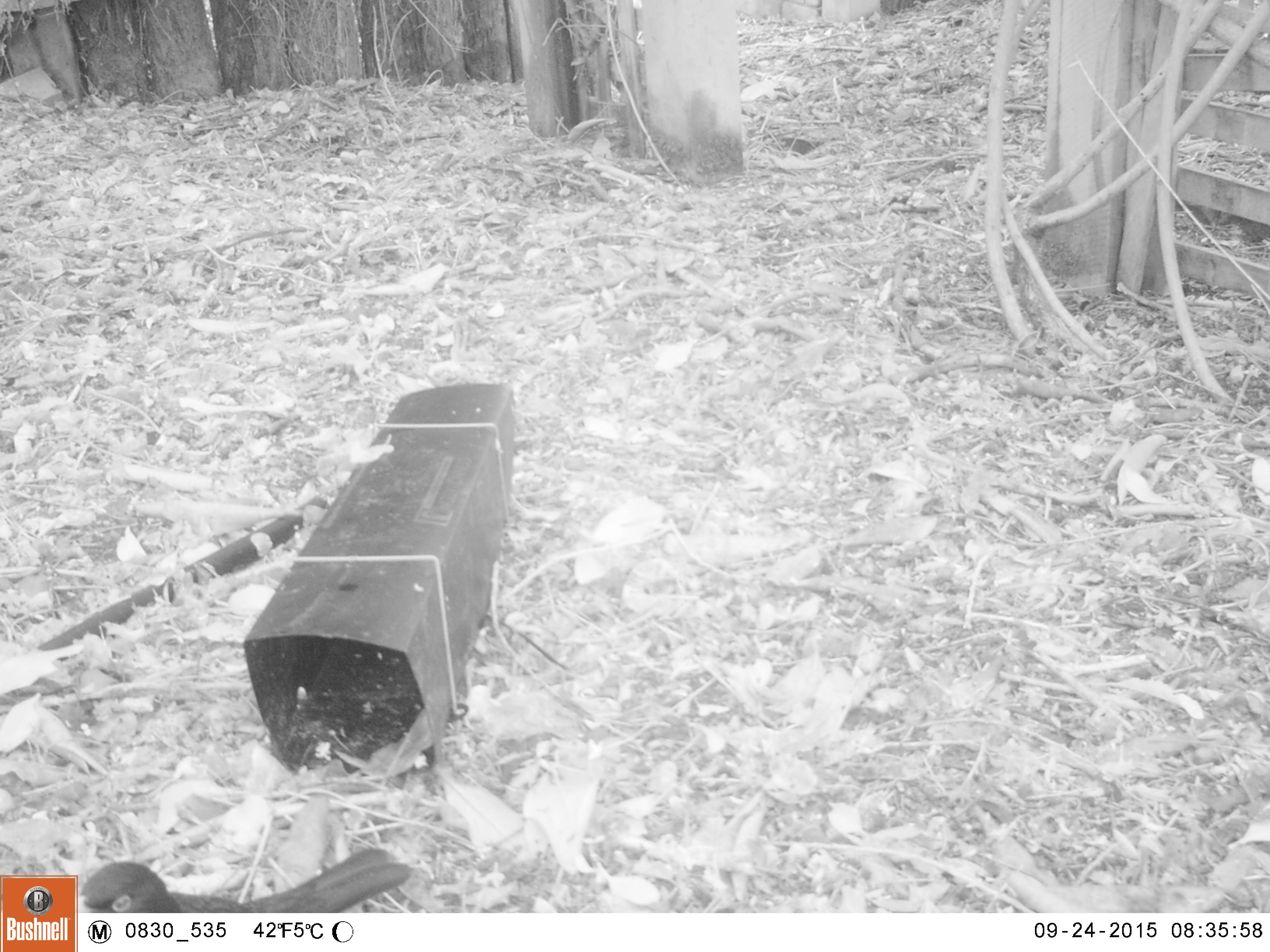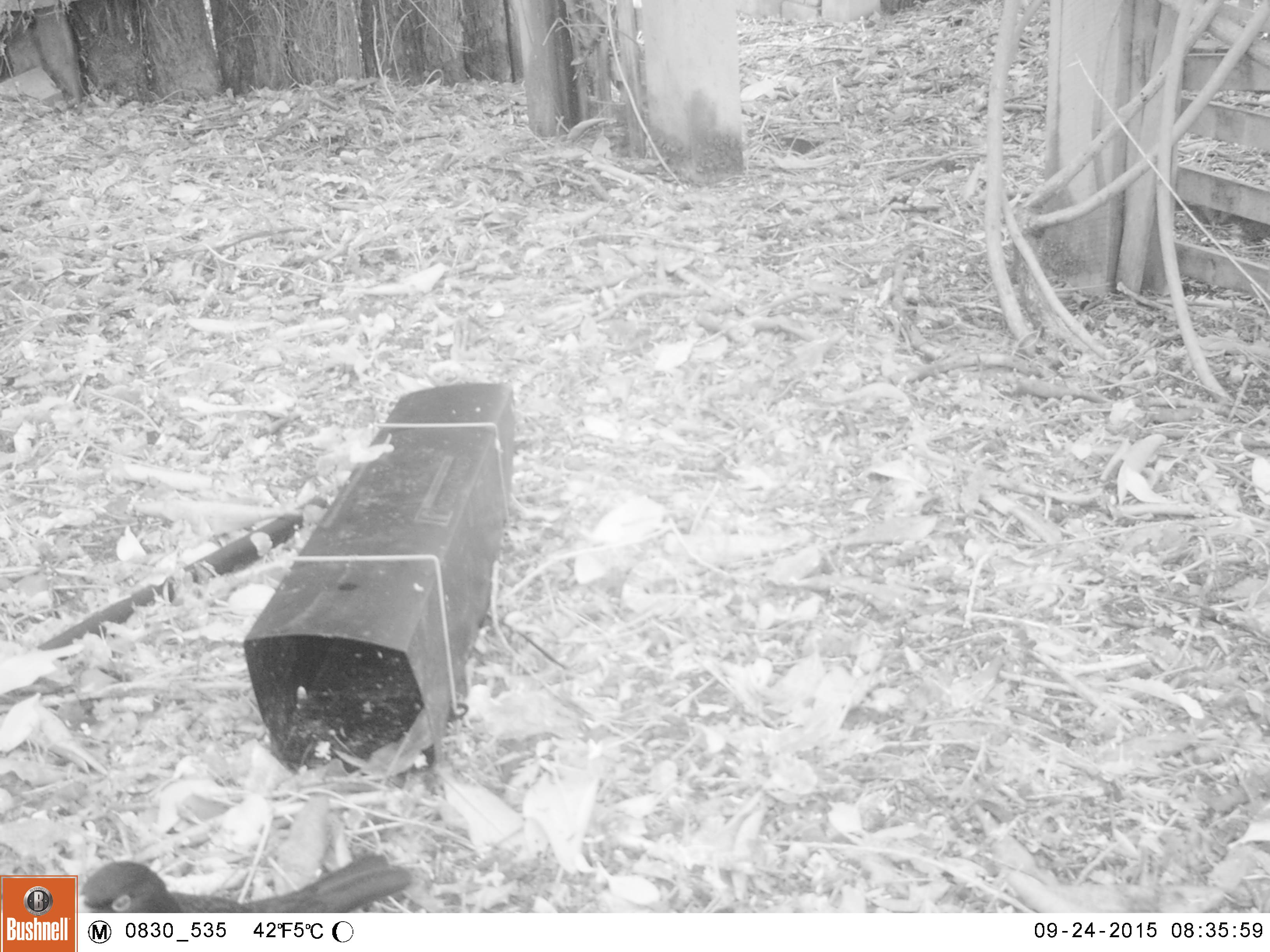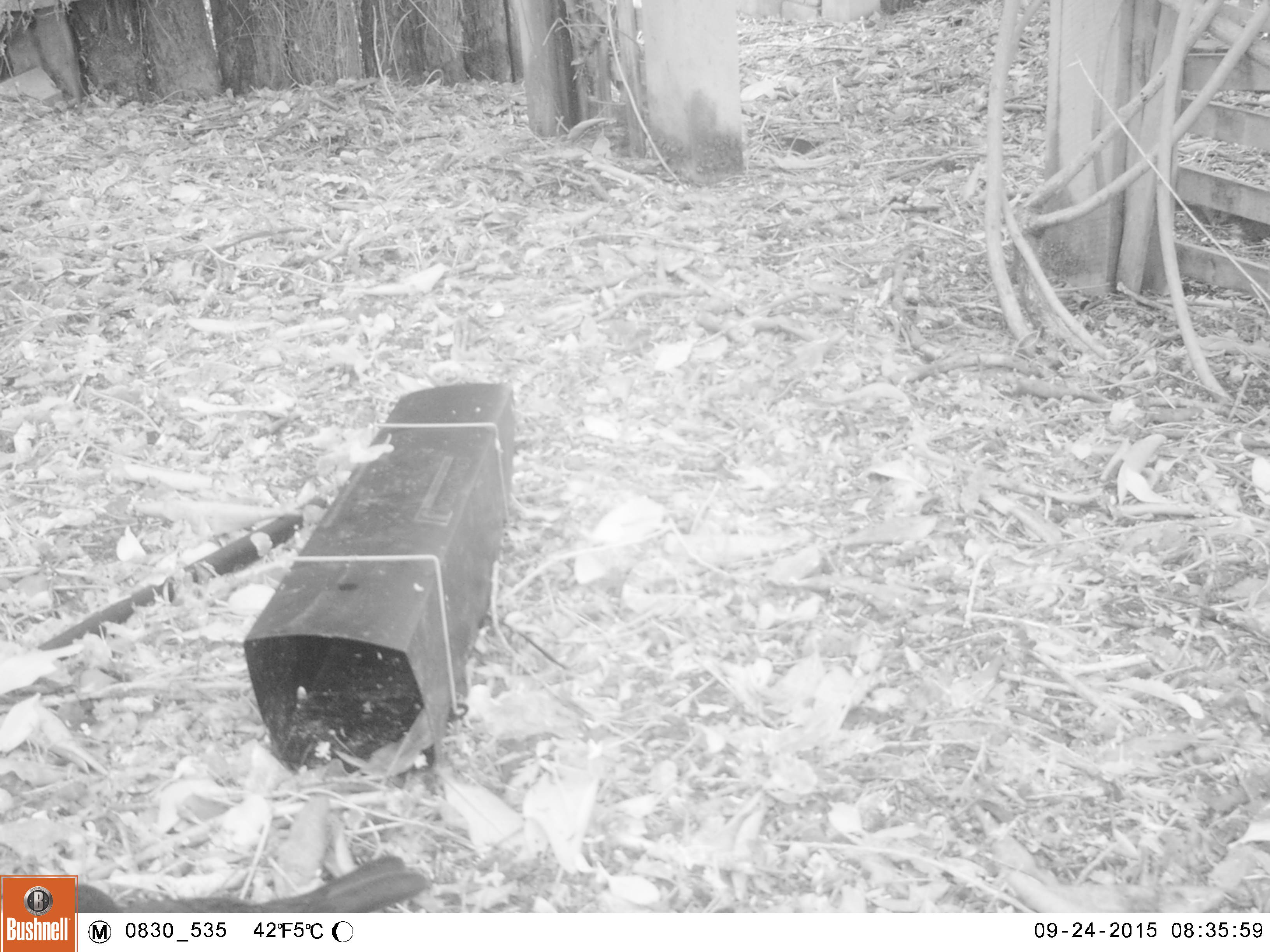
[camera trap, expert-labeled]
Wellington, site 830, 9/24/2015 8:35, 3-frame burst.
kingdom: Animalia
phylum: Chordata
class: Aves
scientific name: Aves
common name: bird